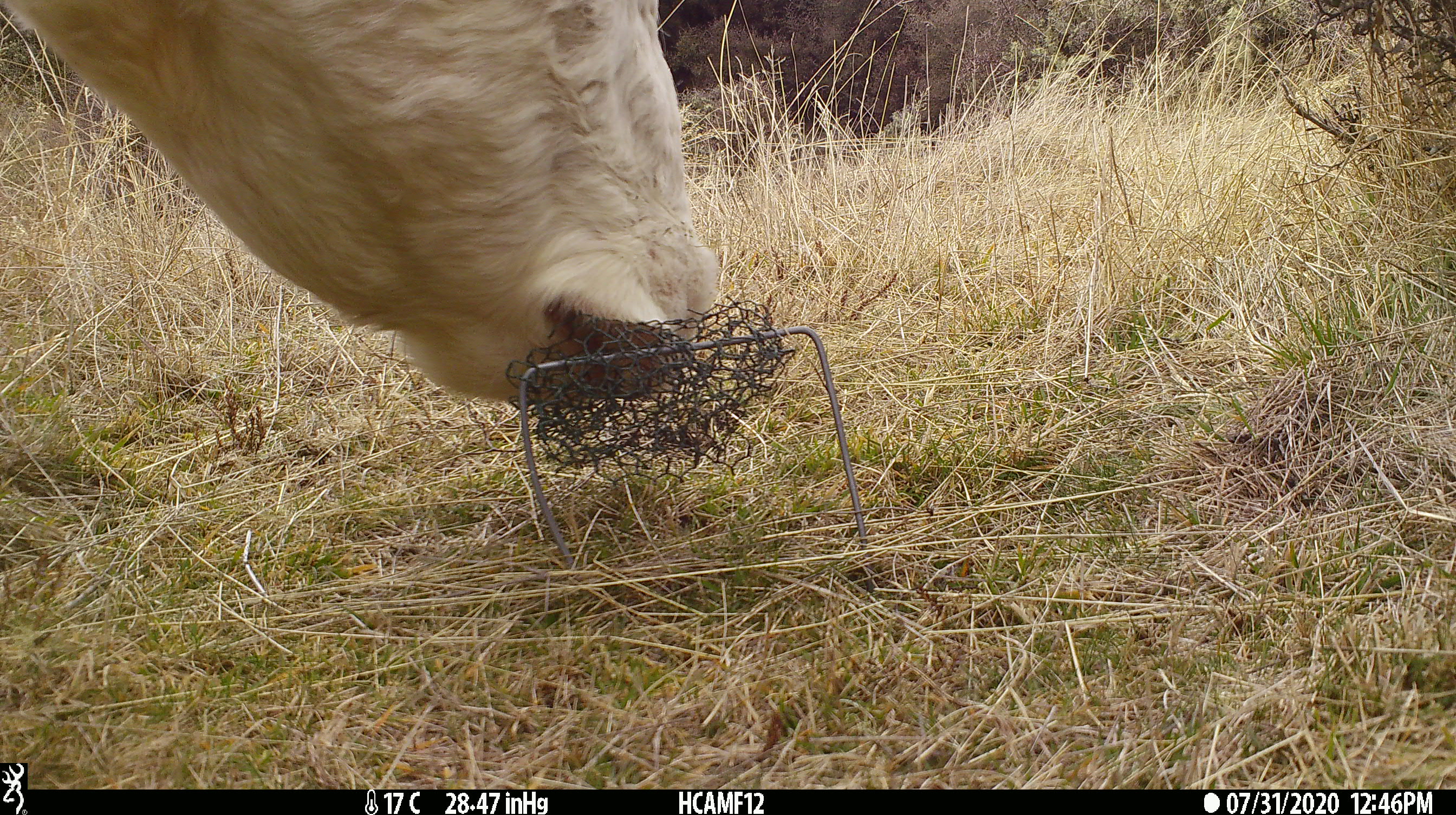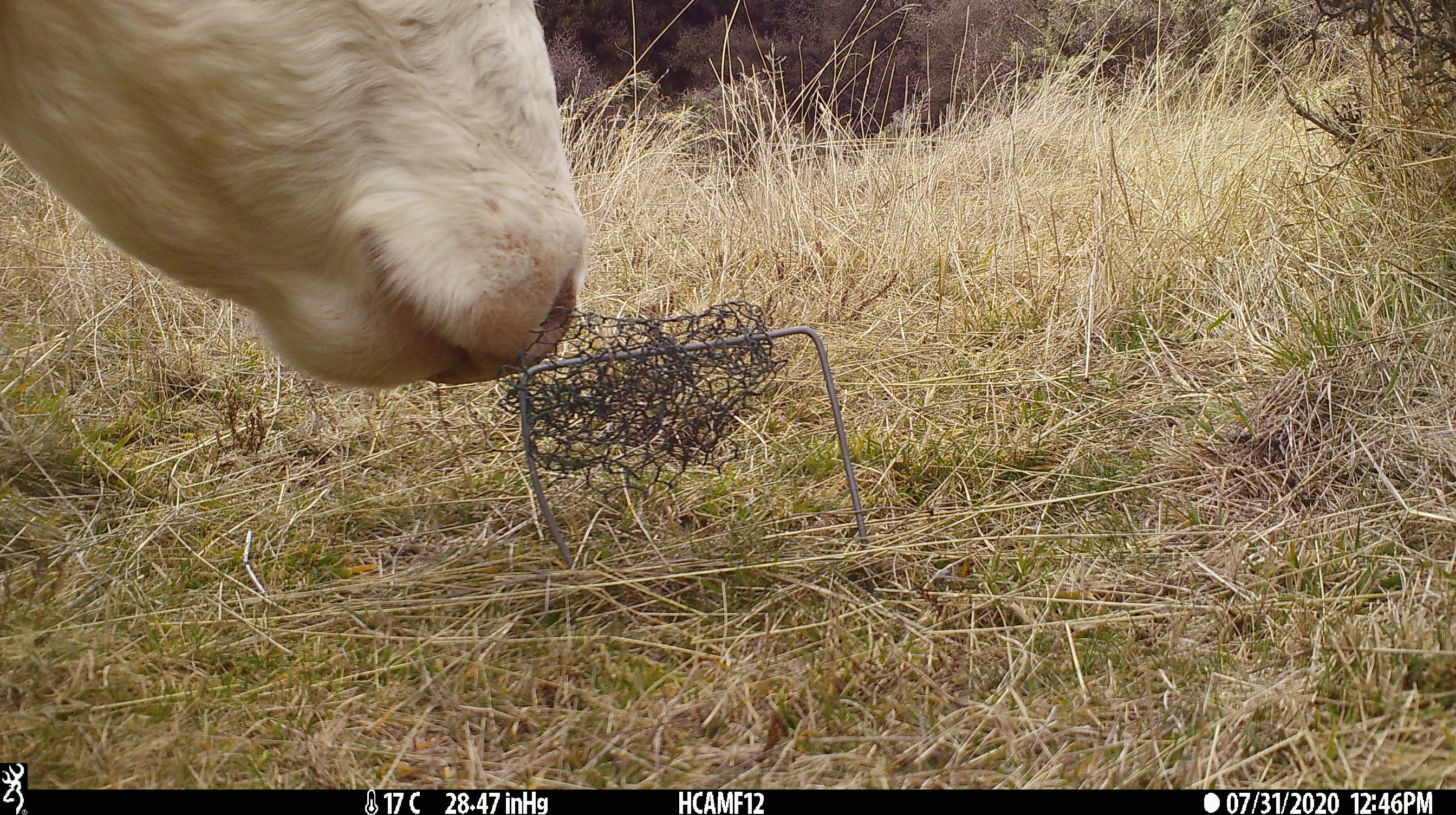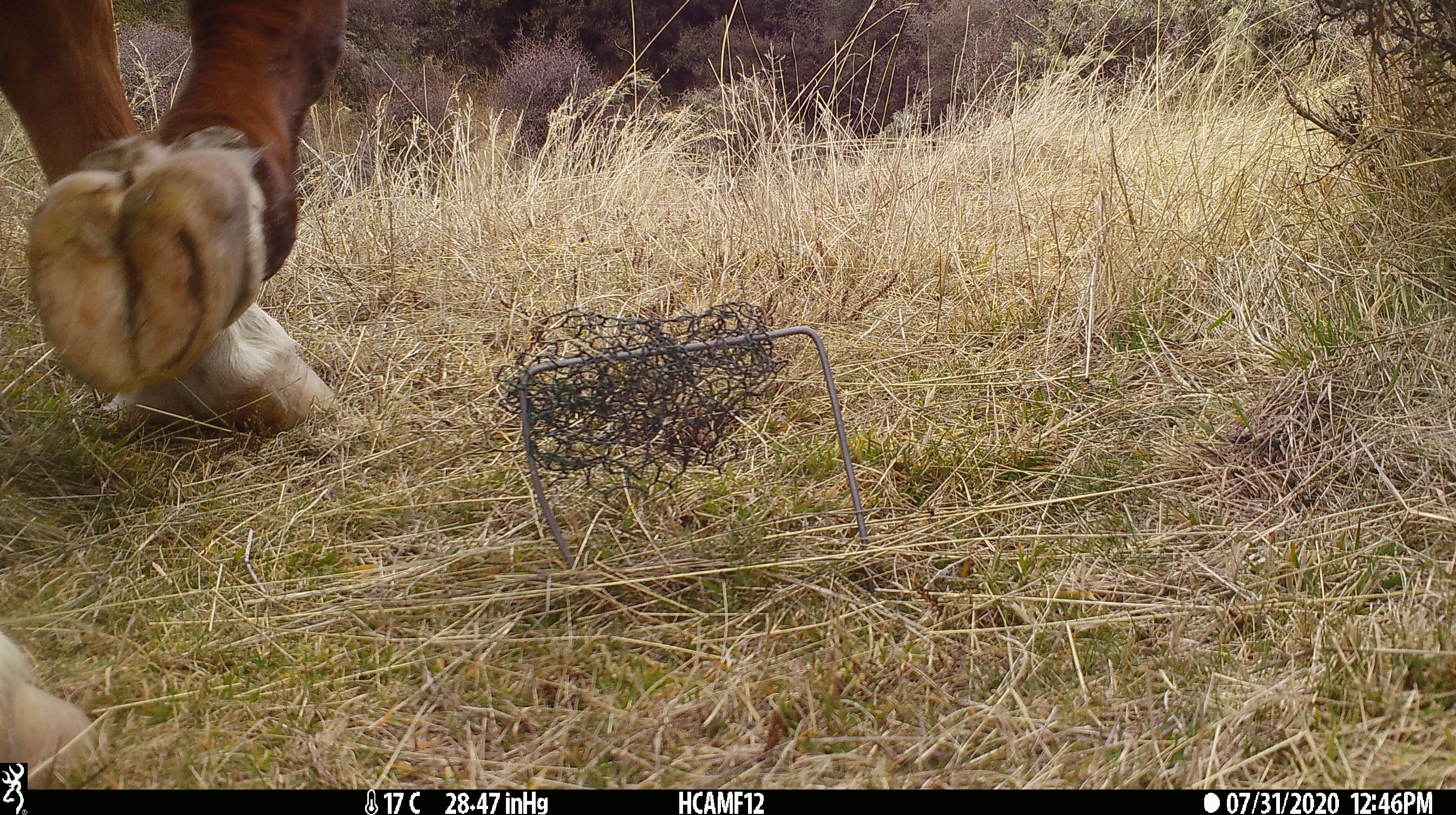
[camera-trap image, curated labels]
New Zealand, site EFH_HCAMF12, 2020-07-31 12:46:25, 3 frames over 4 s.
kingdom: Animalia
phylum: Chordata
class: Mammalia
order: Artiodactyla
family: Bovidae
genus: Bos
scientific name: Bos taurus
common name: domestic cow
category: cow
Cow (domestic cow) (Bos taurus).